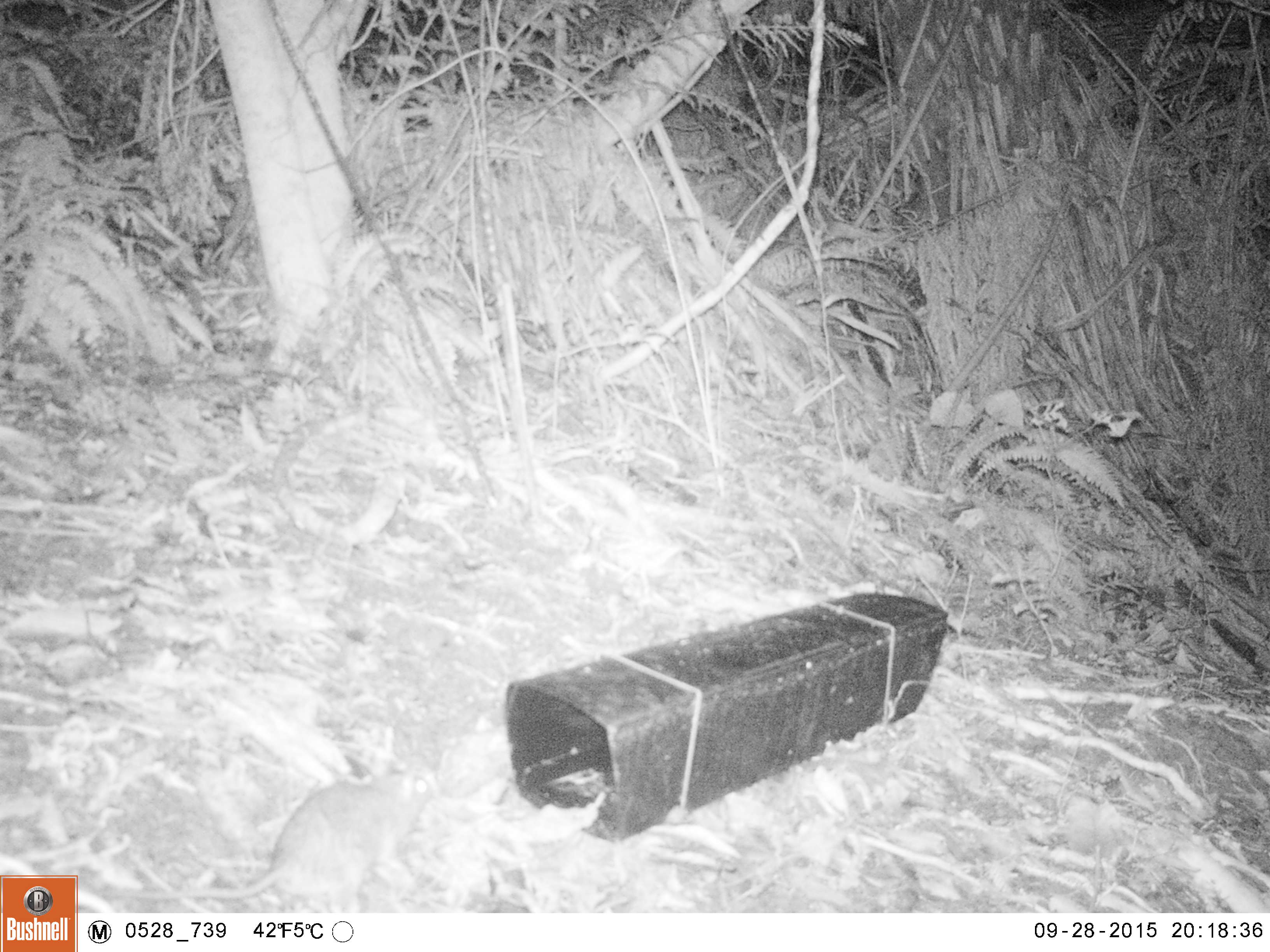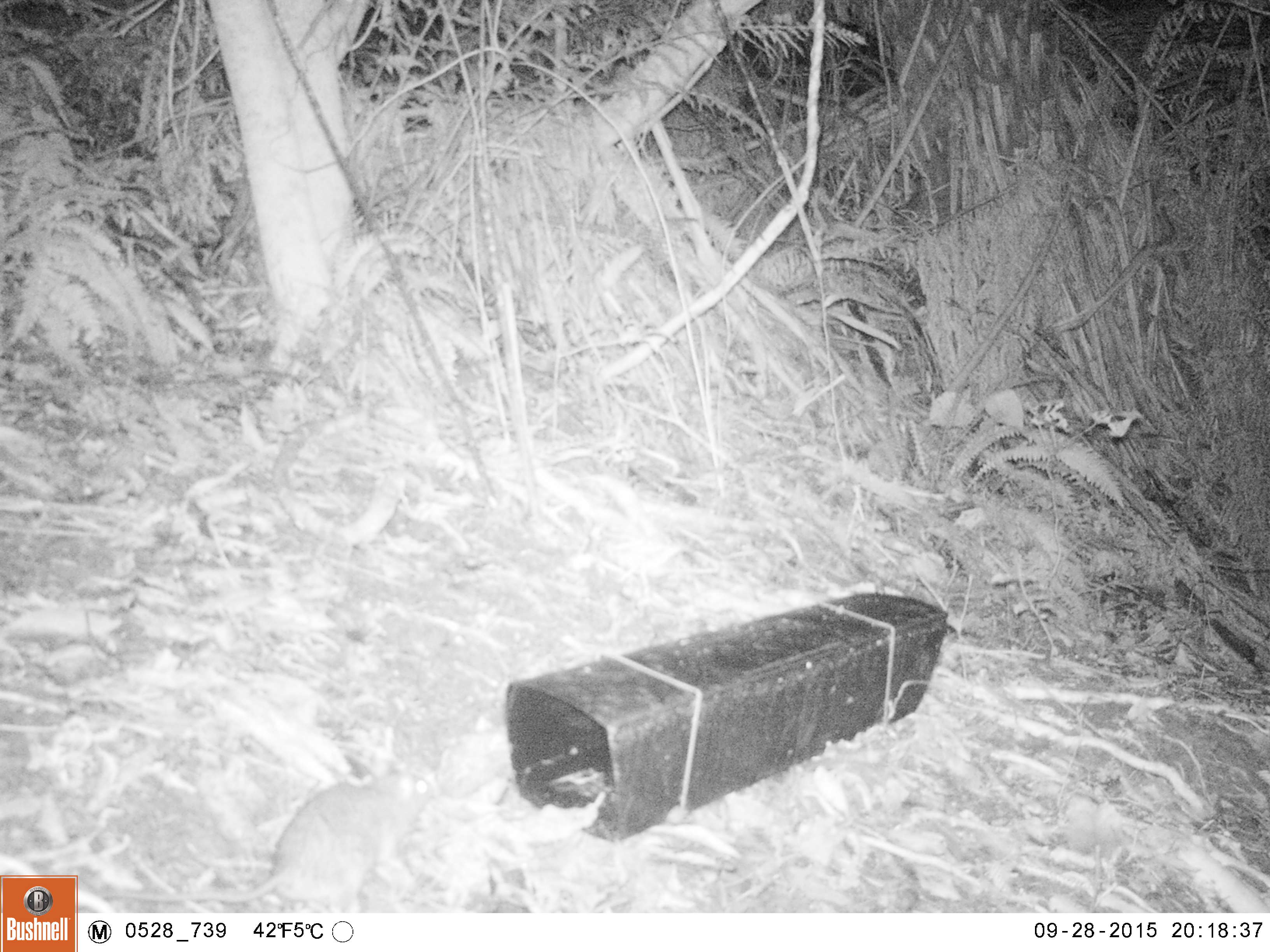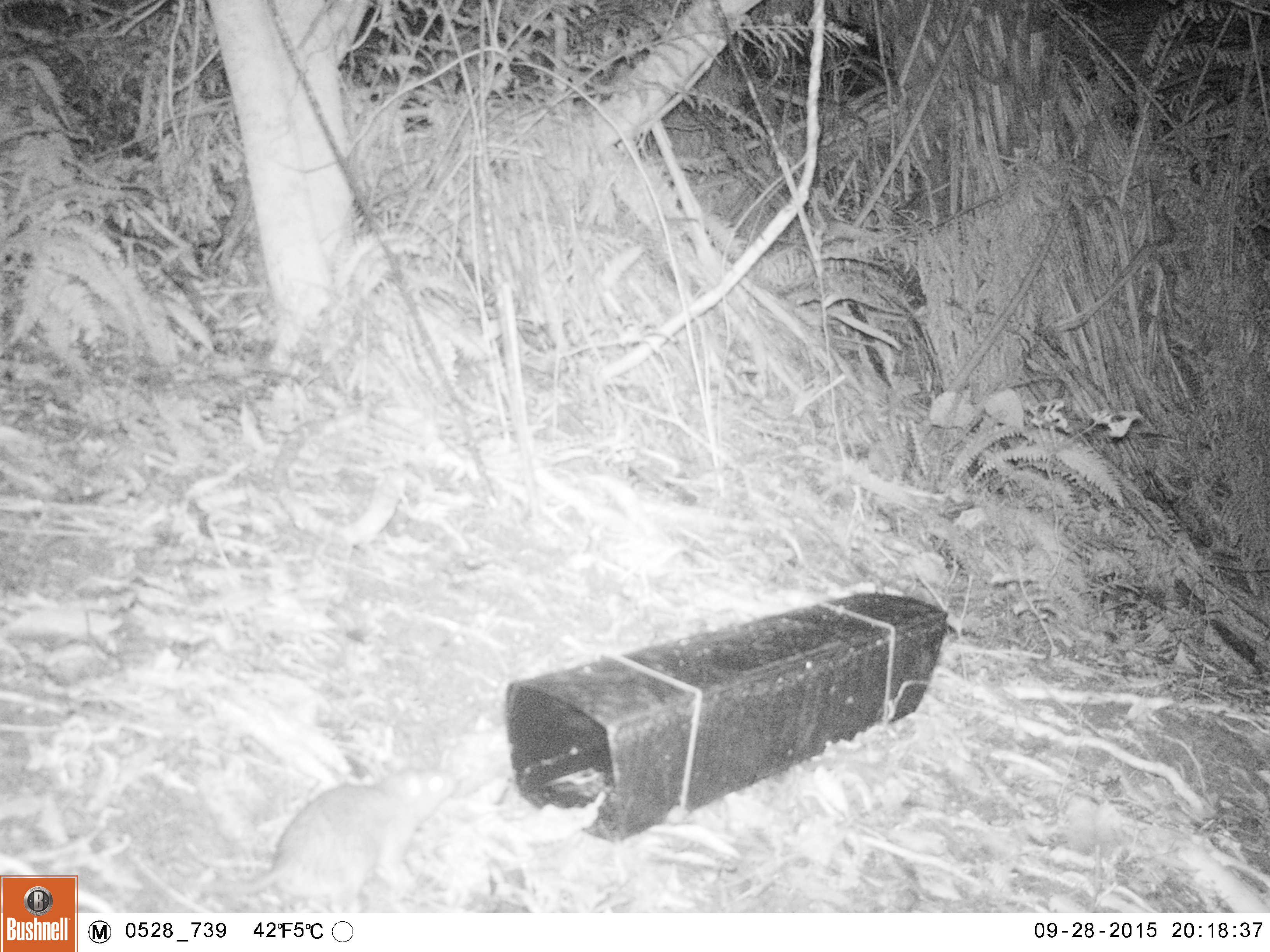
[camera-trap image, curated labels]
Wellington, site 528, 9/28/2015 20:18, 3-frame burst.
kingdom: Animalia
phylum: Chordata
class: Mammalia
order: Rodentia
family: Muridae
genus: Rattus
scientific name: Rattus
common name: rat